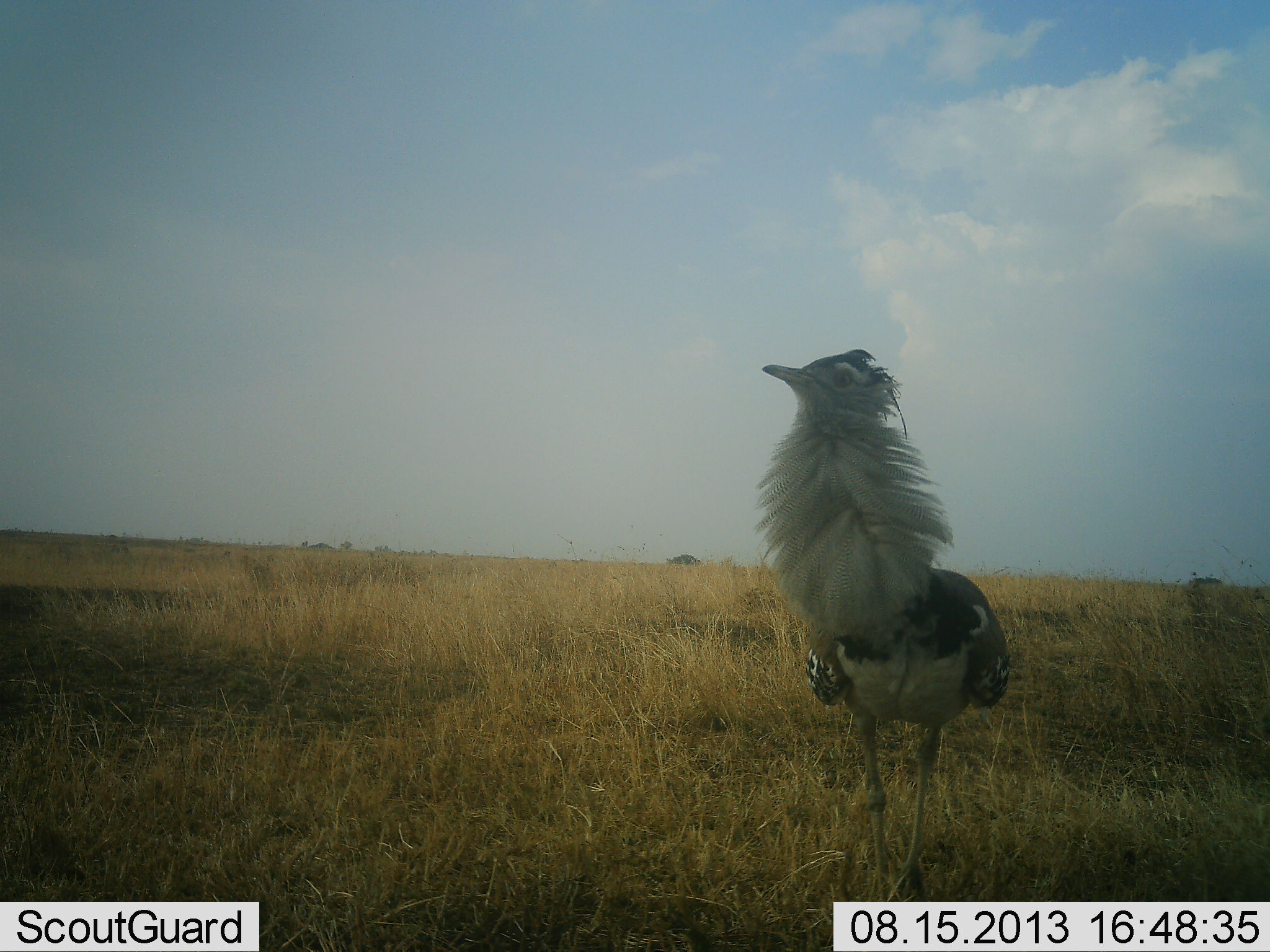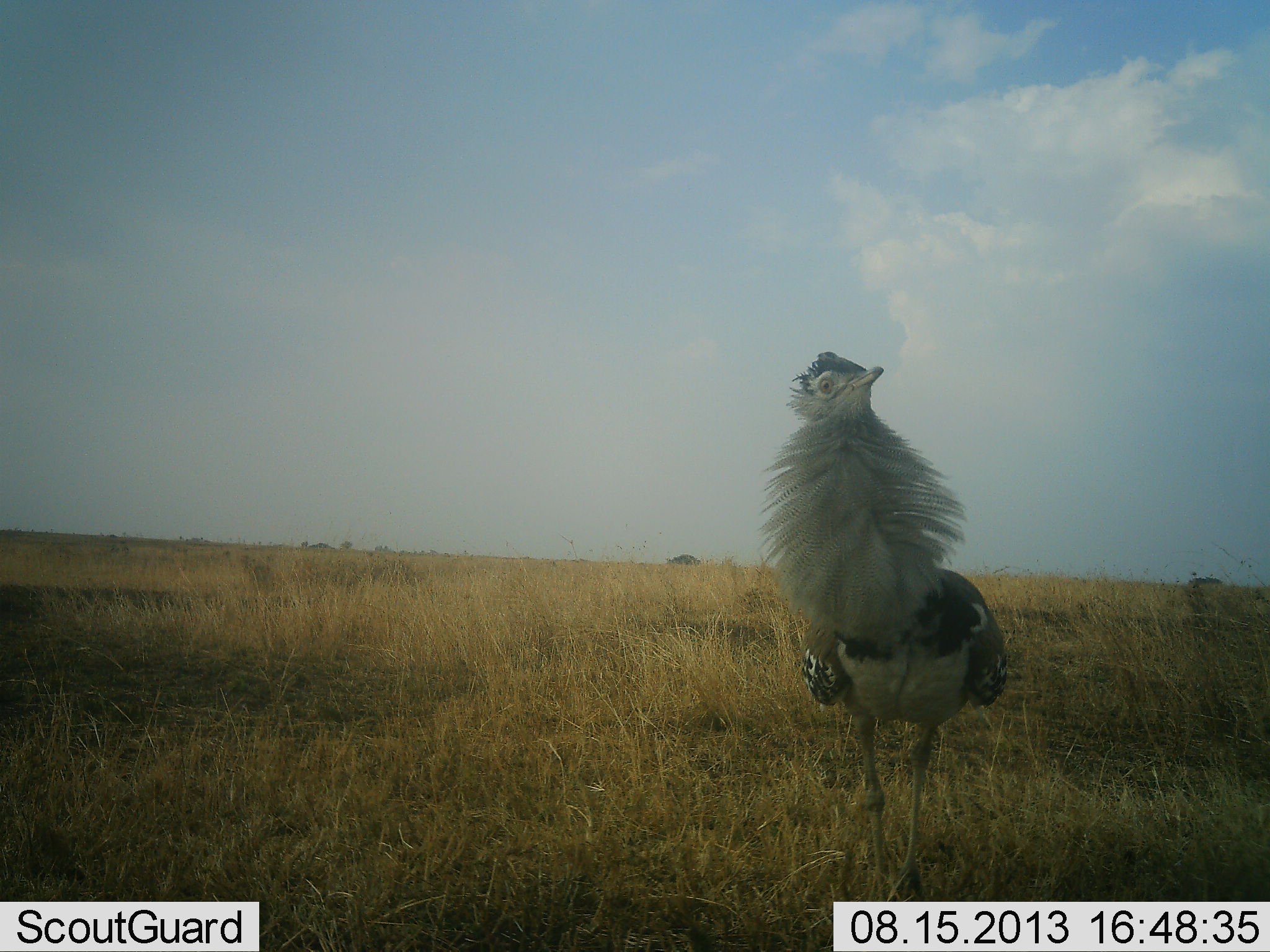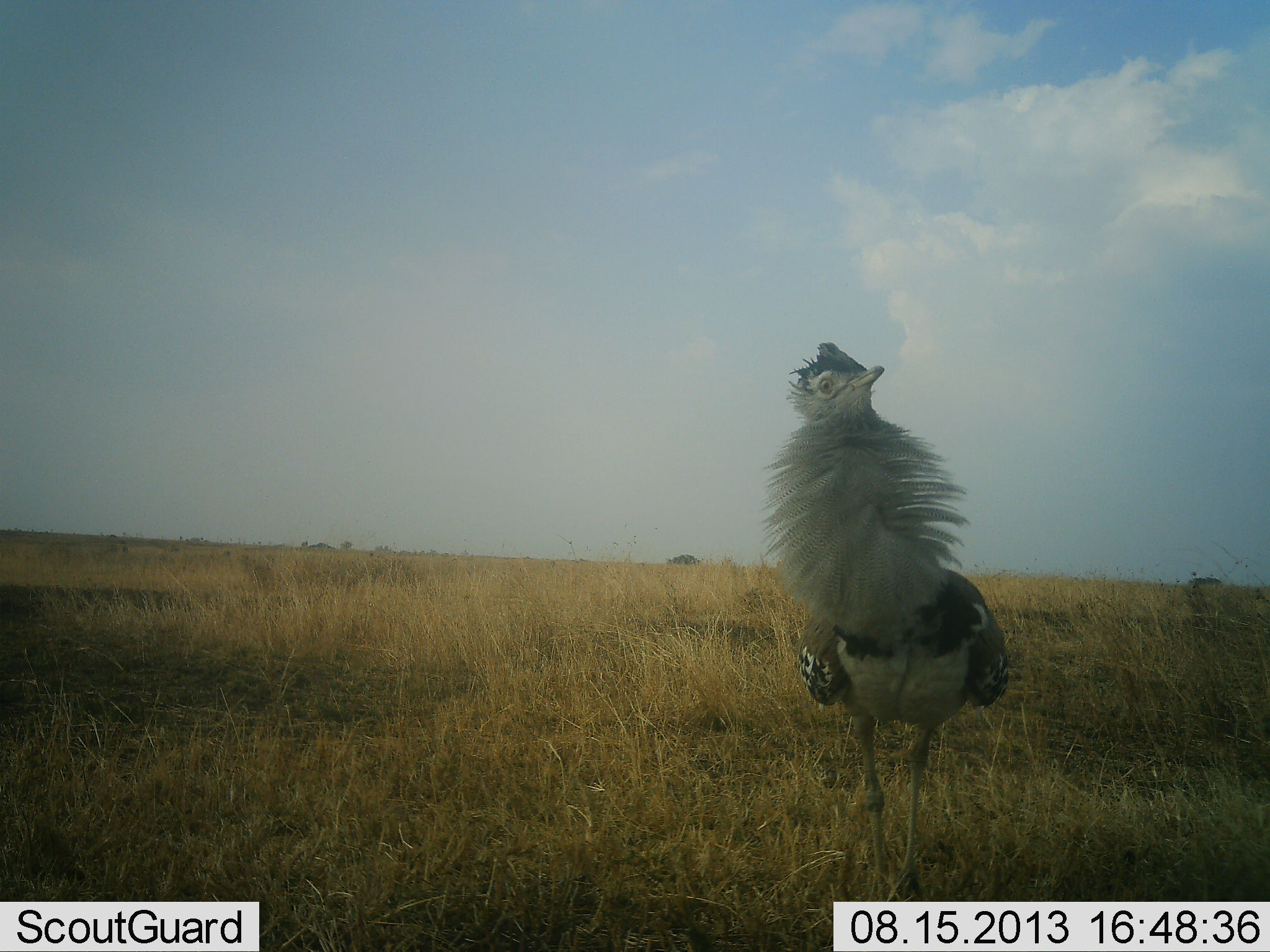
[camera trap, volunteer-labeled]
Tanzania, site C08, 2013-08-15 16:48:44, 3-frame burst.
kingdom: Animalia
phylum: Chordata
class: Aves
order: Otidiformes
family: Otididae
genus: Ardeotis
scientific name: Ardeotis kori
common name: kori bustard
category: koribustard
Koribustard (kori bustard) (Ardeotis kori), count 1. Behavior (volunteer vote fractions): standing 94%, resting 0%, moving 6%, interacting 19%. Young present (vote fraction): 0%. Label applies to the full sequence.